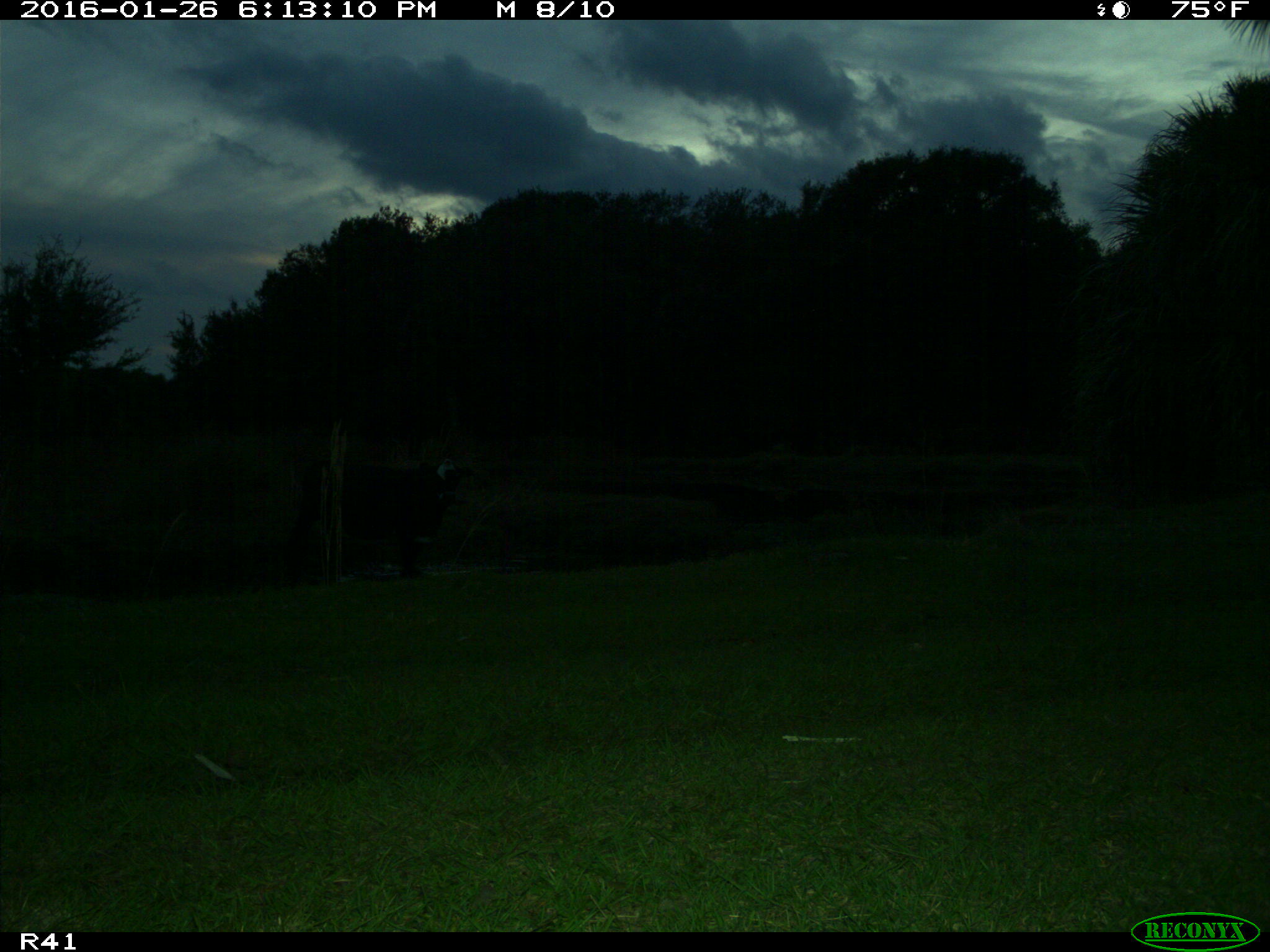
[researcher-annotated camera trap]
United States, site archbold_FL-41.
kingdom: Animalia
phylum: Chordata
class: Mammalia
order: Artiodactyla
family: Bovidae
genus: Bos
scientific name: Bos taurus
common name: domestic cow